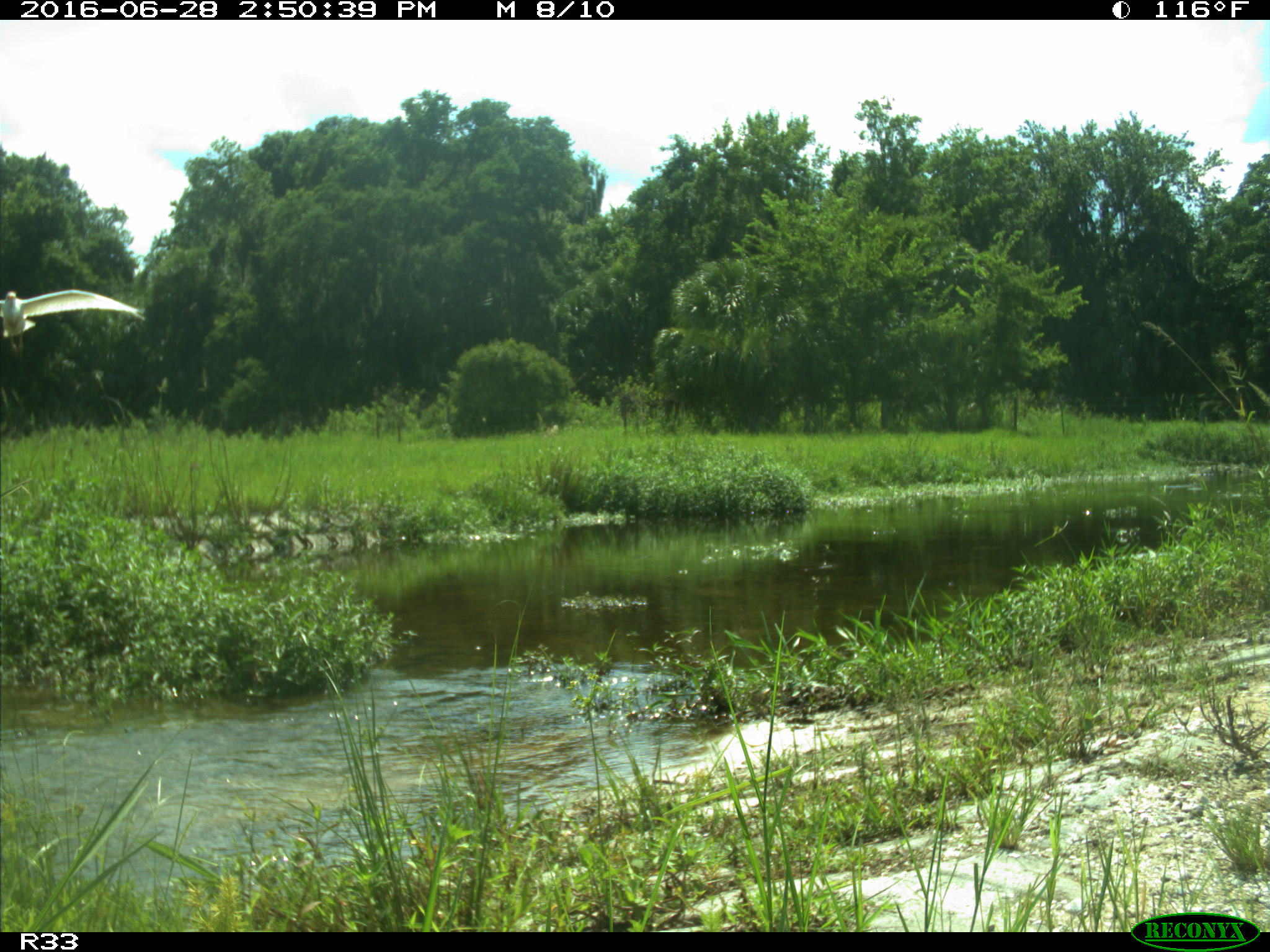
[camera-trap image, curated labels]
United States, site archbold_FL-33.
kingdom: Animalia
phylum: Chordata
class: Mammalia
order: Artiodactyla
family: Bovidae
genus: Bos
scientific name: Bos taurus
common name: domestic cow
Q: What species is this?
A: Bos taurus (domestic cow).